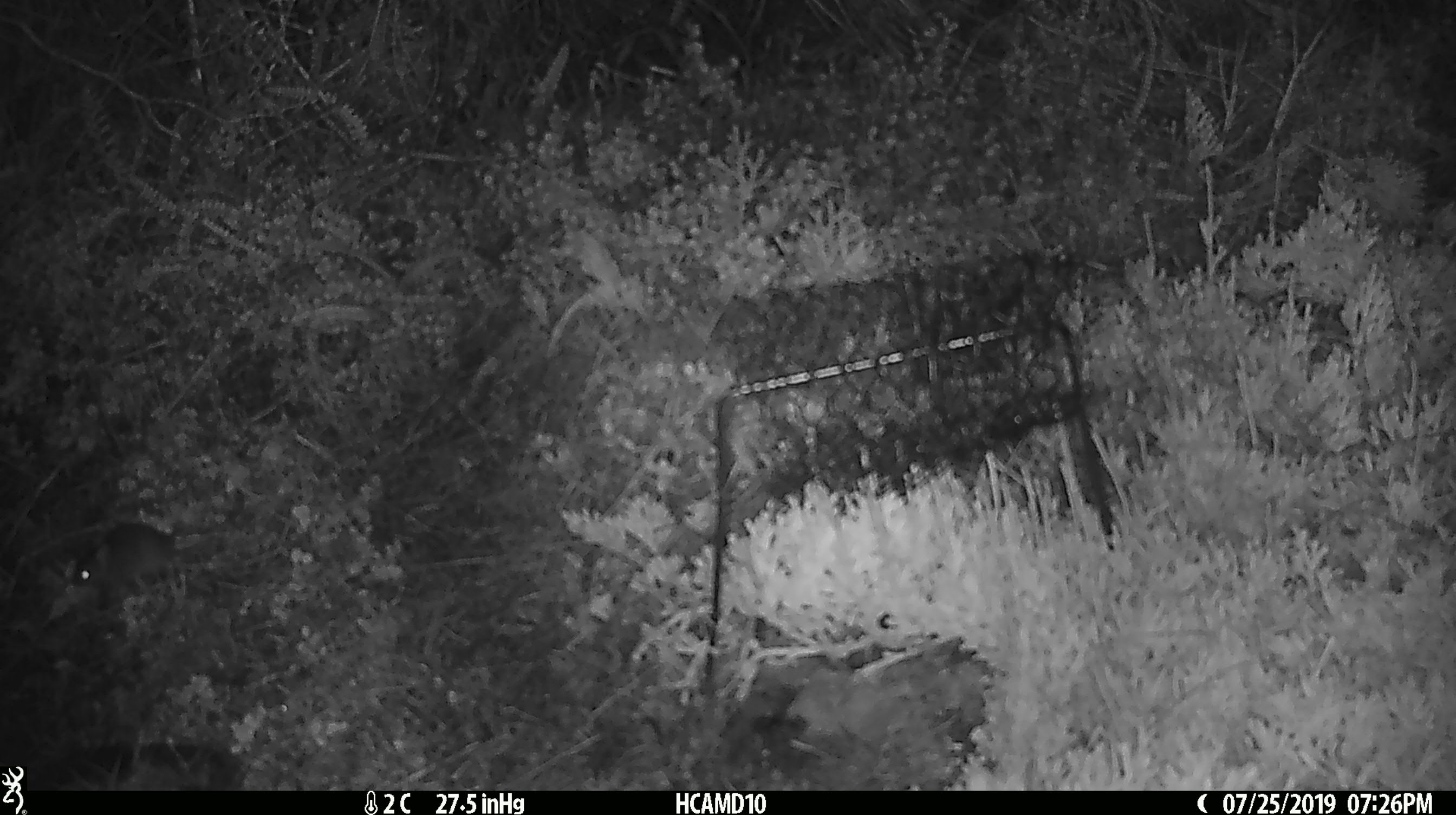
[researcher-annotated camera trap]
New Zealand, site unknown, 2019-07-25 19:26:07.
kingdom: Animalia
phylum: Chordata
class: Mammalia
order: Rodentia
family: Muridae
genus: Mus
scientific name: Mus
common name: mouse